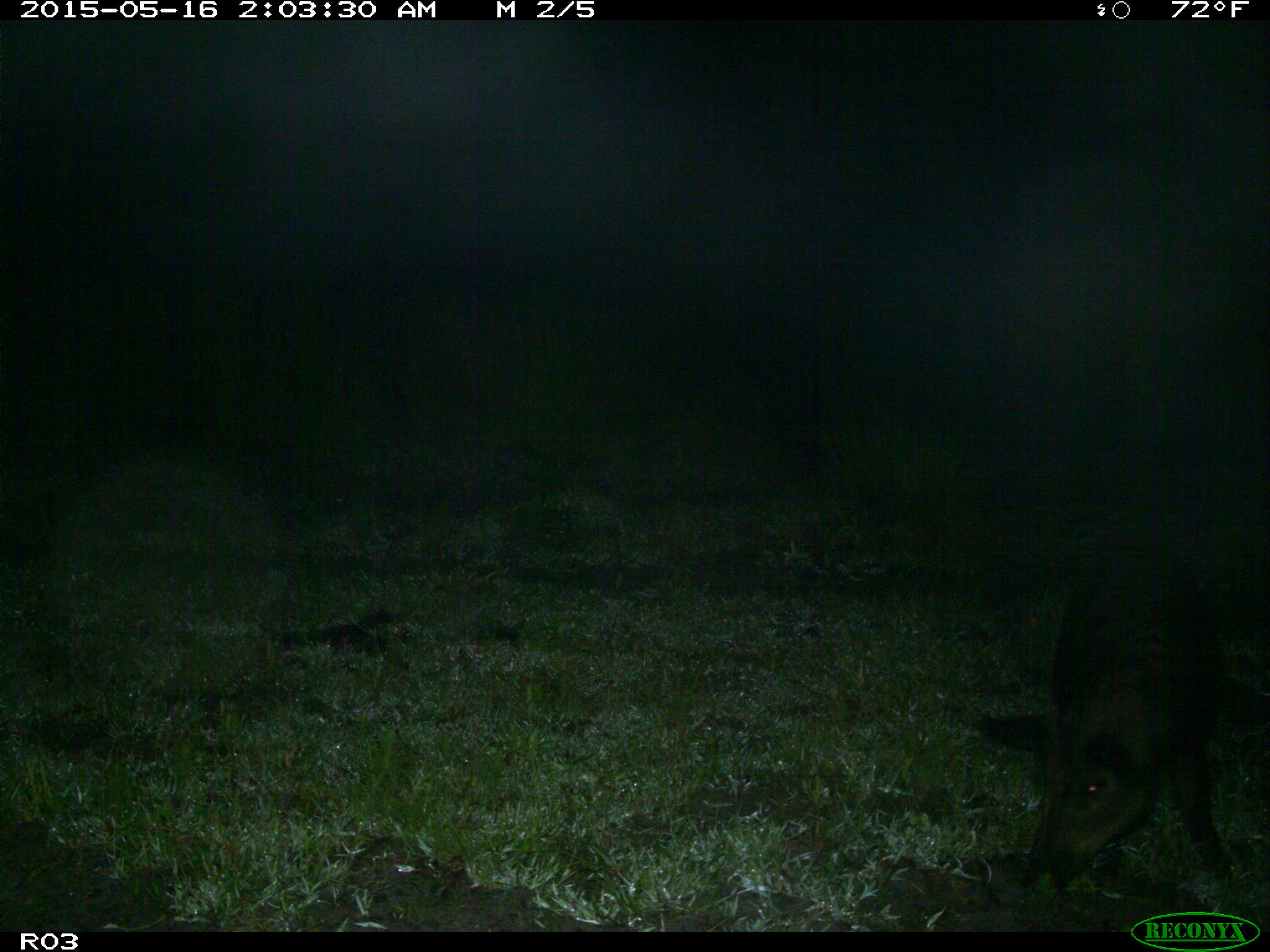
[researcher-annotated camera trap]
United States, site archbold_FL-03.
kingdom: Animalia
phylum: Chordata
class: Mammalia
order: Artiodactyla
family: Suidae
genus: Sus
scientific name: Sus scrofa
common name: wild boar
Sus scrofa (wild boar).